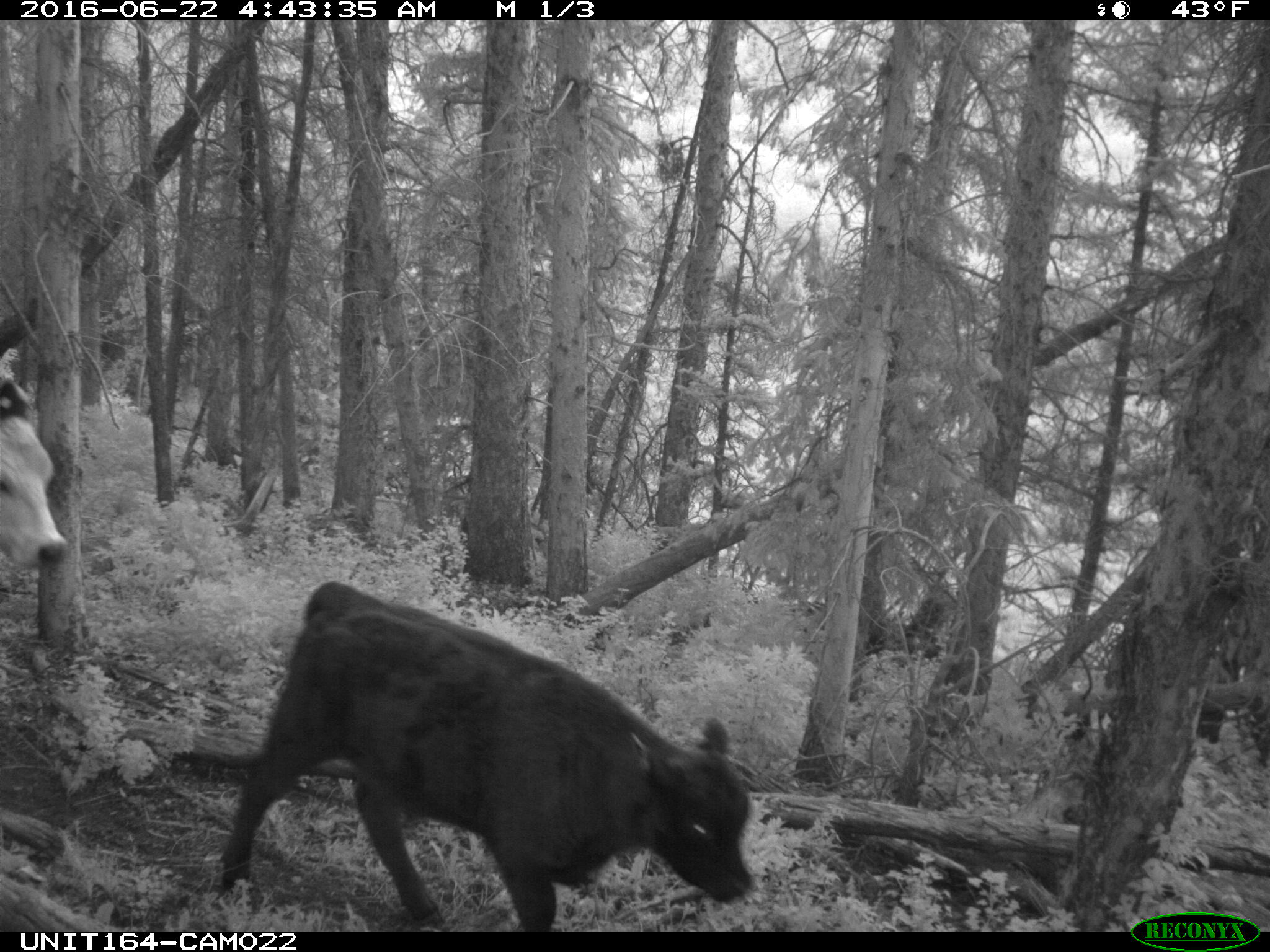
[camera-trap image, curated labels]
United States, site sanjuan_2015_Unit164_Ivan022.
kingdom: Animalia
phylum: Chordata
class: Mammalia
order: Artiodactyla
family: Bovidae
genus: Bos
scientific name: Bos taurus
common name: domestic cow